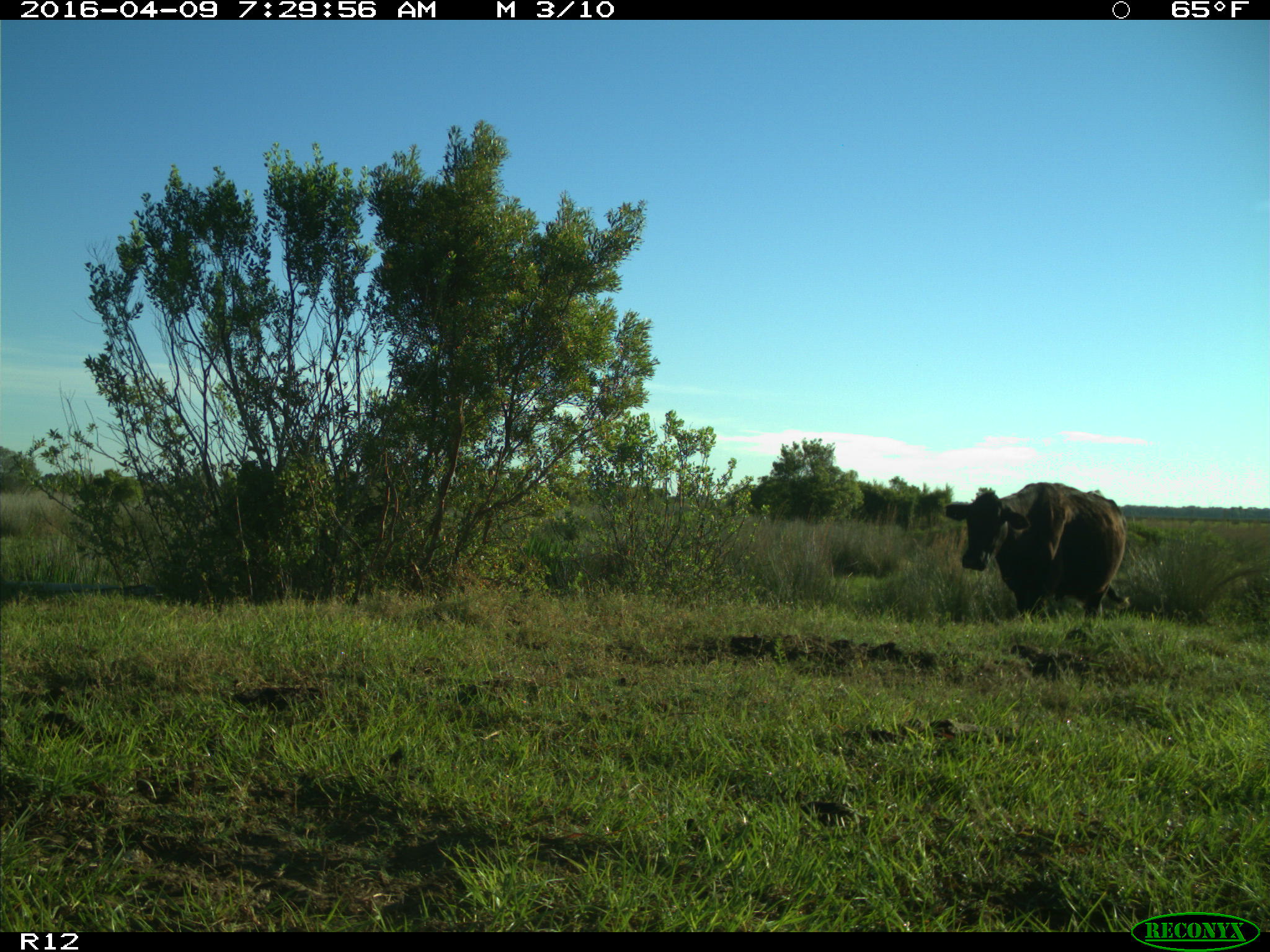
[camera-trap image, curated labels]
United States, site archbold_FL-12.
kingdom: Animalia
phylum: Chordata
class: Mammalia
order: Artiodactyla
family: Bovidae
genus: Bos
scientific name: Bos taurus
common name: domestic cow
Bos taurus (domestic cow).